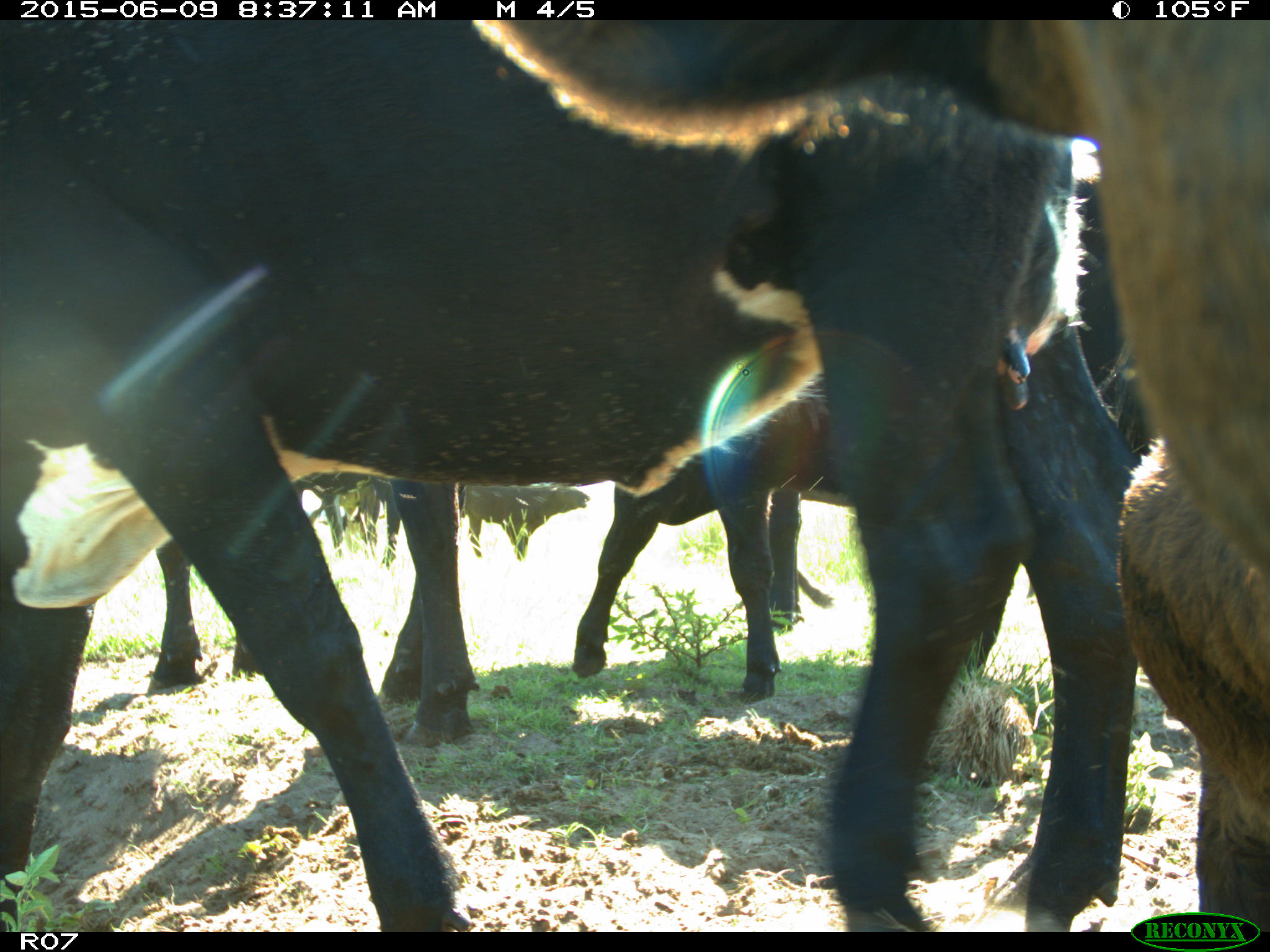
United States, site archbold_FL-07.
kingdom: Animalia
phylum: Chordata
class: Mammalia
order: Artiodactyla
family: Bovidae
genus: Bos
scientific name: Bos taurus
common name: domestic cow